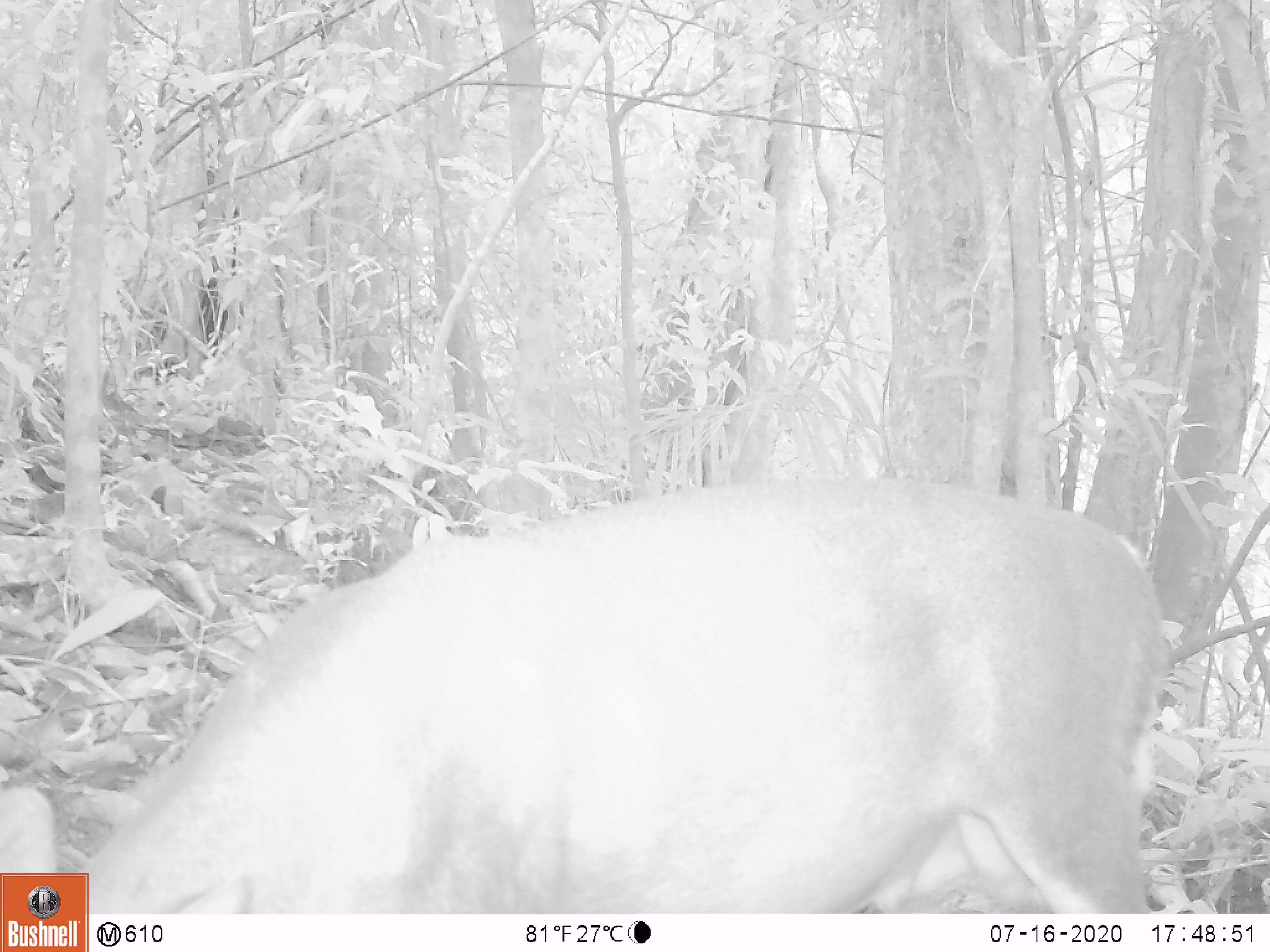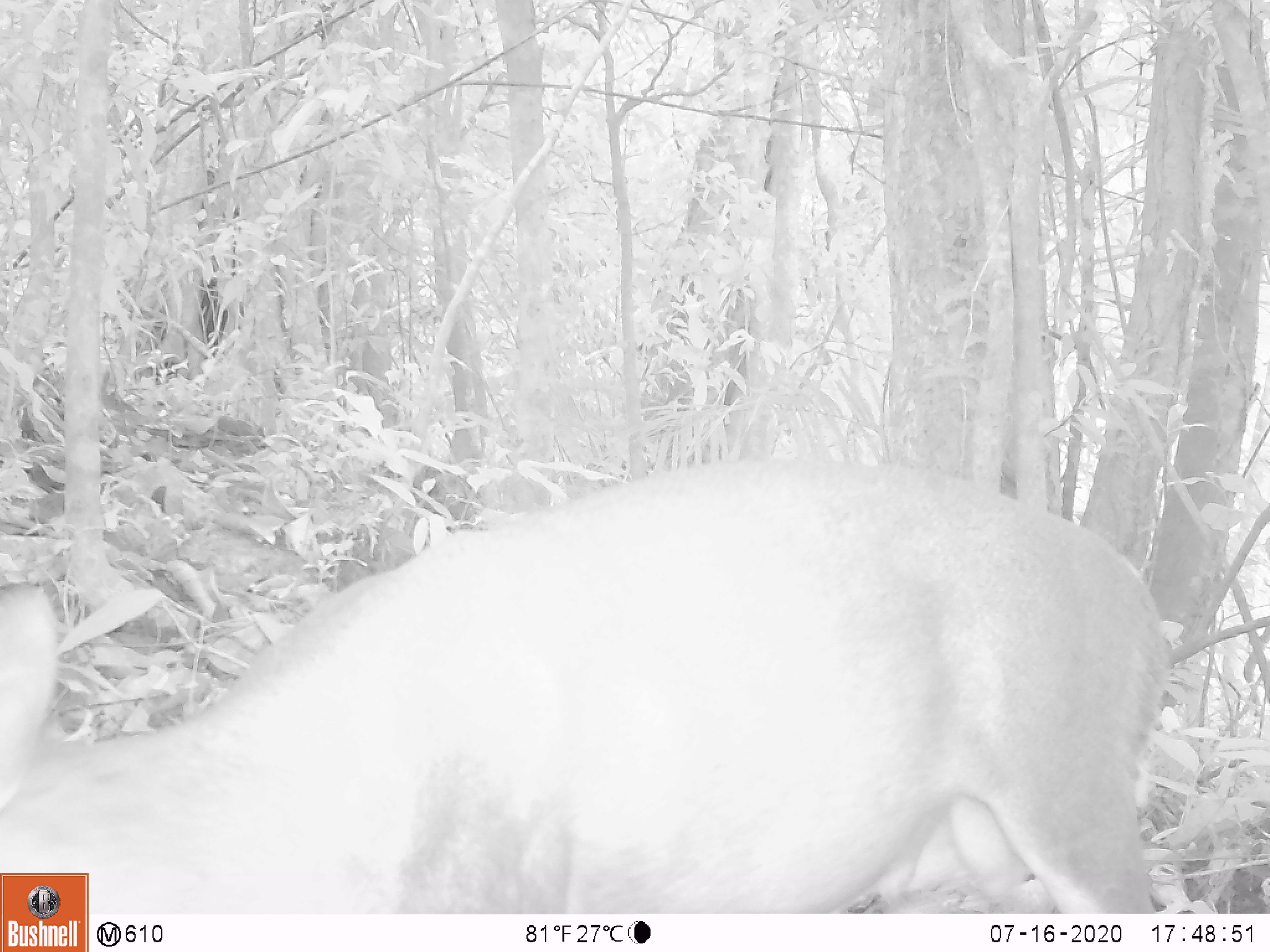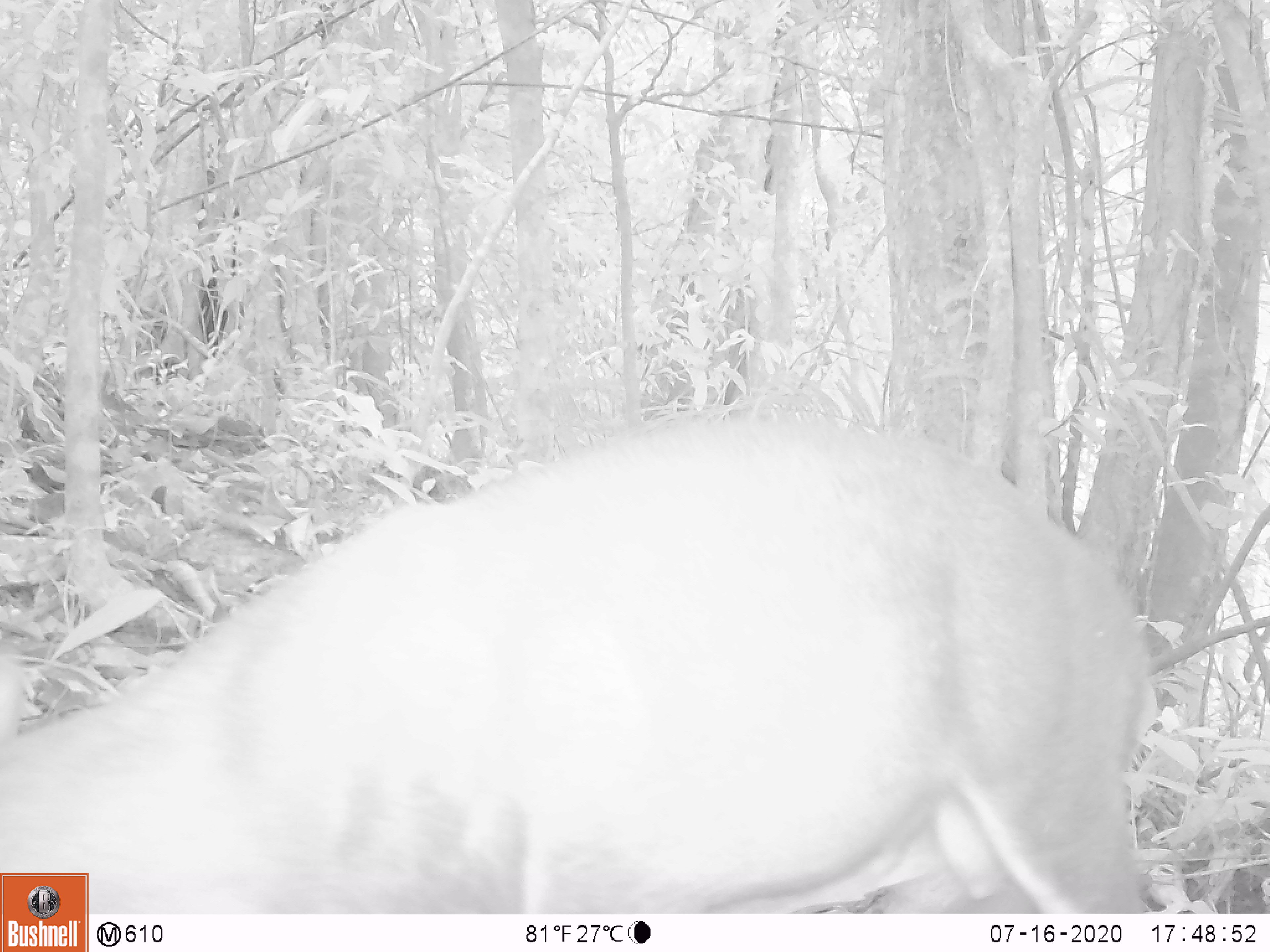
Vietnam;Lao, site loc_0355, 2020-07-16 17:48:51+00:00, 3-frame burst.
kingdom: Animalia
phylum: Chordata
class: Mammalia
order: Artiodactyla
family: Cervidae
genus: Muntiacus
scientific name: Muntiacus rooseveltorum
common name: roosevelt's muntjac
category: roosevelts muntjac group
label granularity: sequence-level